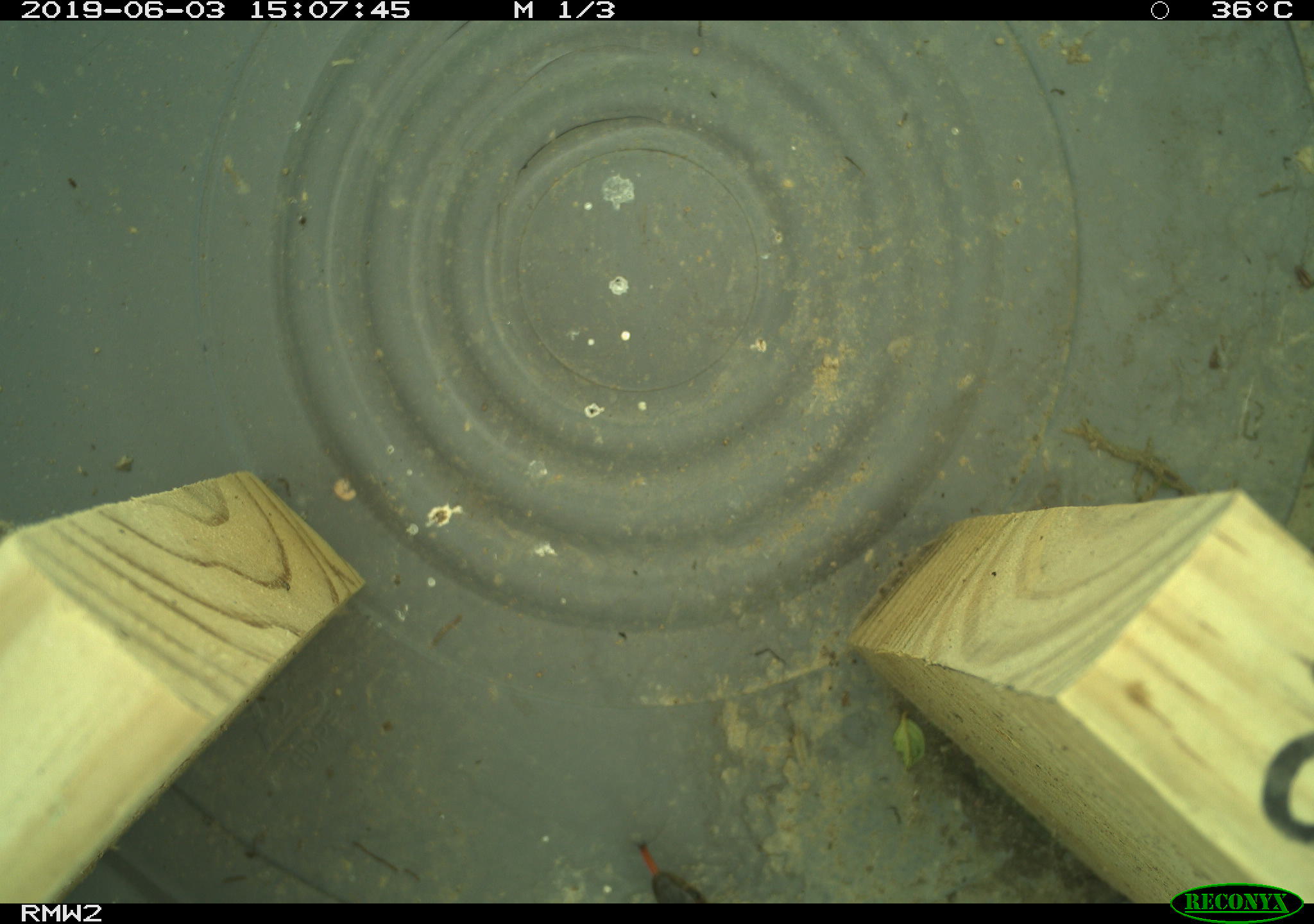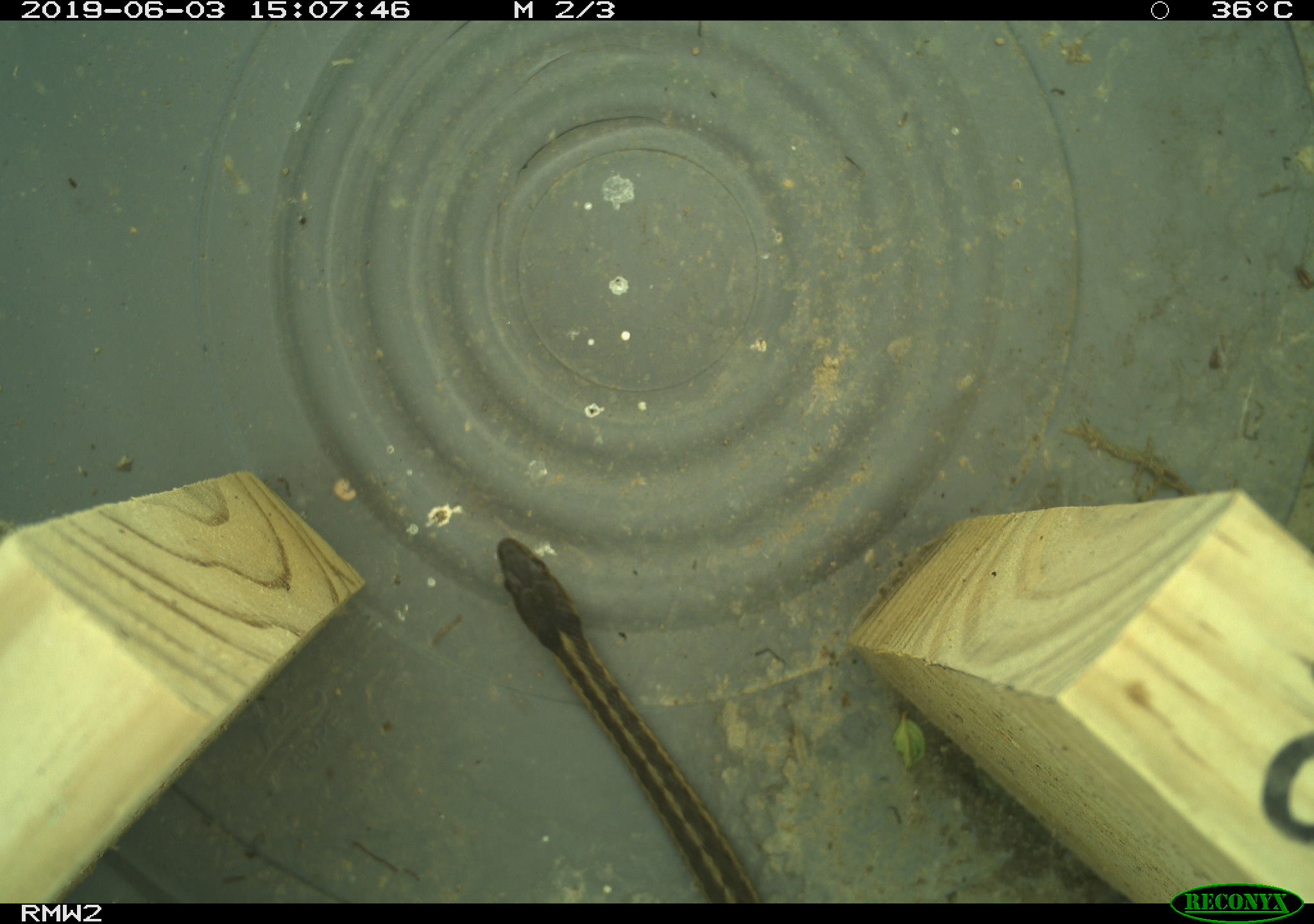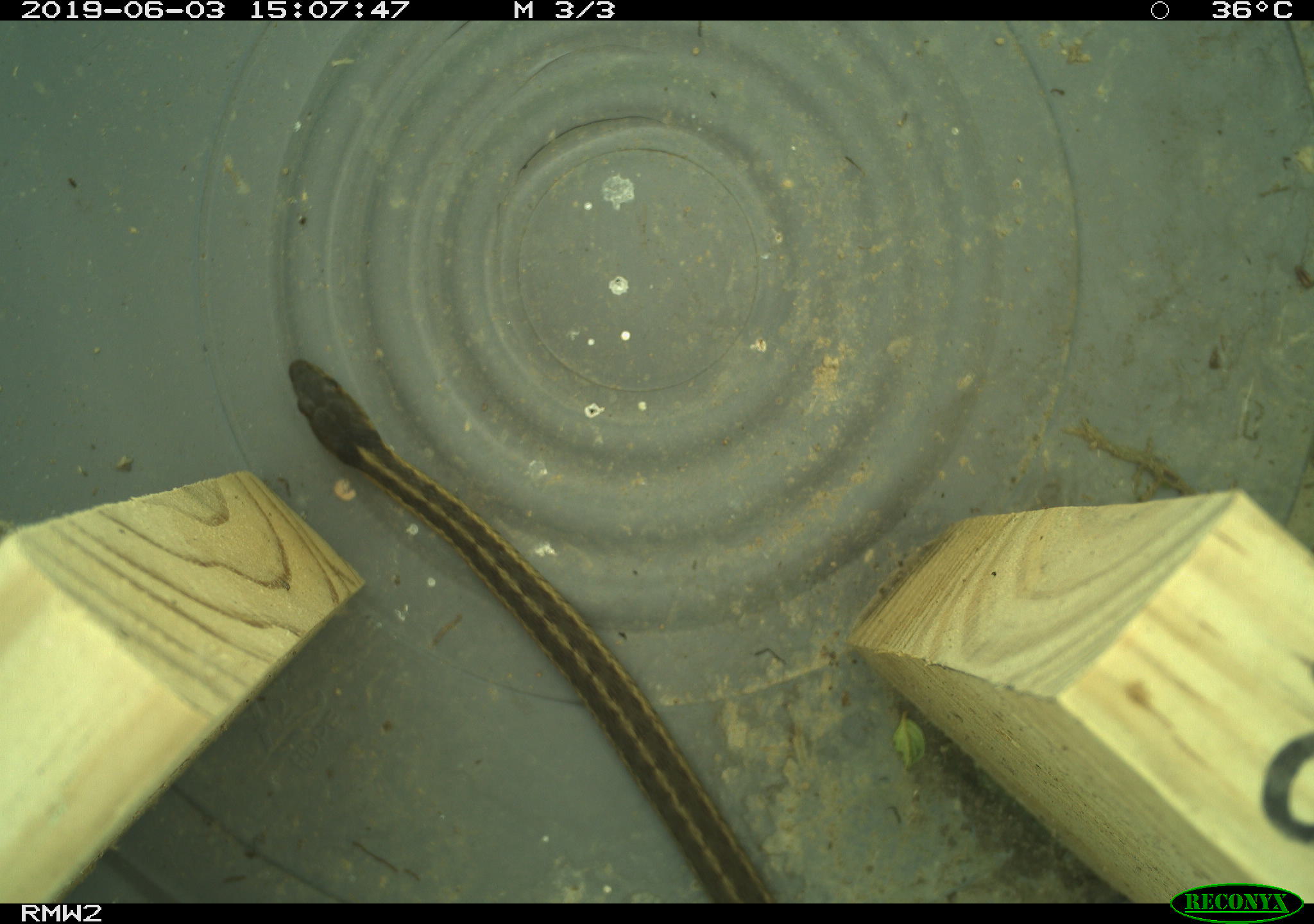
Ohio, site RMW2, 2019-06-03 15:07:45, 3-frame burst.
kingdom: Animalia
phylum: Chordata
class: Reptilia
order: Squamata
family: Colubridae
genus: Thamnophis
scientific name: Thamnophis sirtalis sirtalis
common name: eastern gartersnake